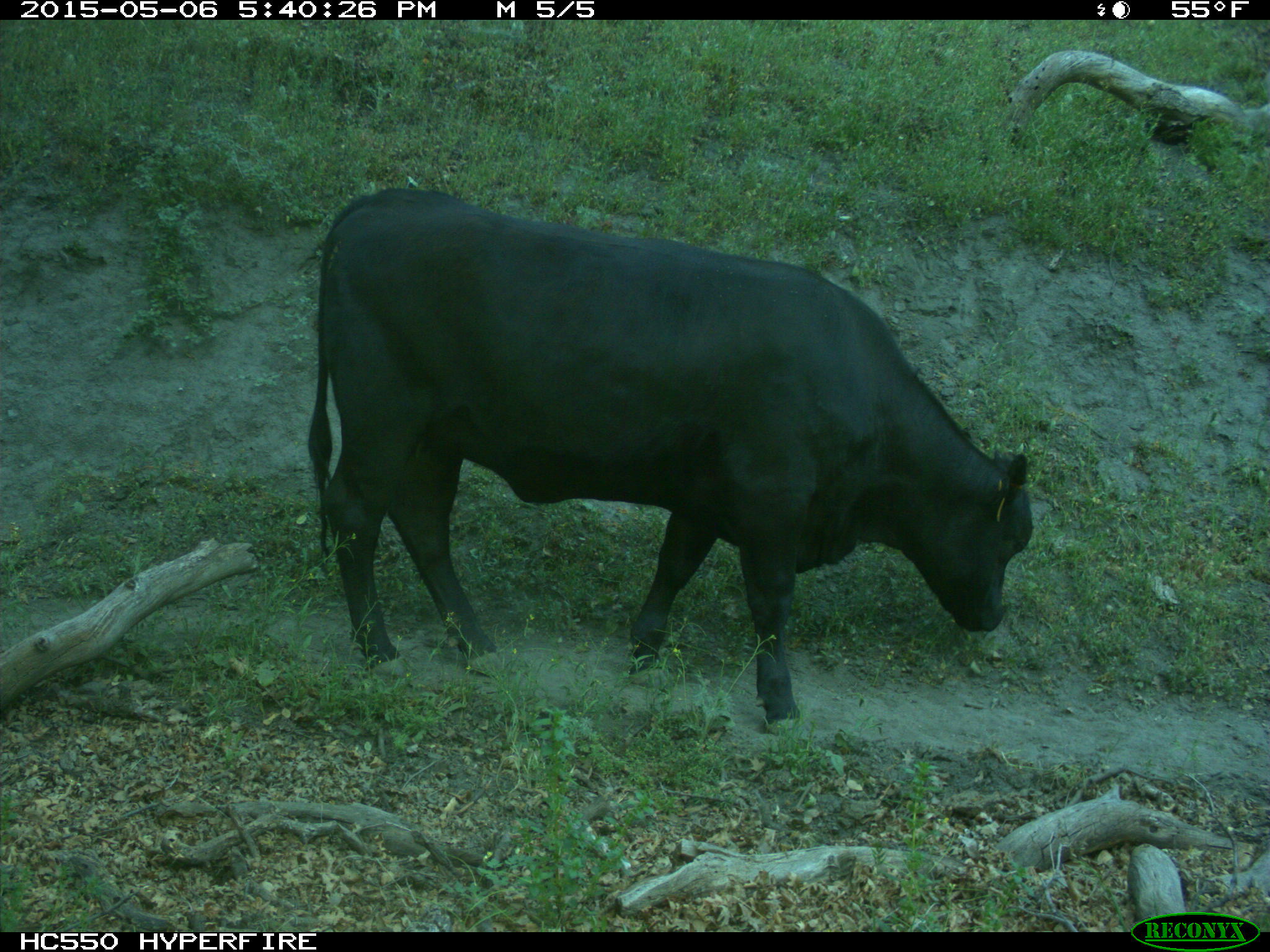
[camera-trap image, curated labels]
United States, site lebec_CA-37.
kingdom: Animalia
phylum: Chordata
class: Mammalia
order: Artiodactyla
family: Bovidae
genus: Bos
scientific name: Bos taurus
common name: domestic cow